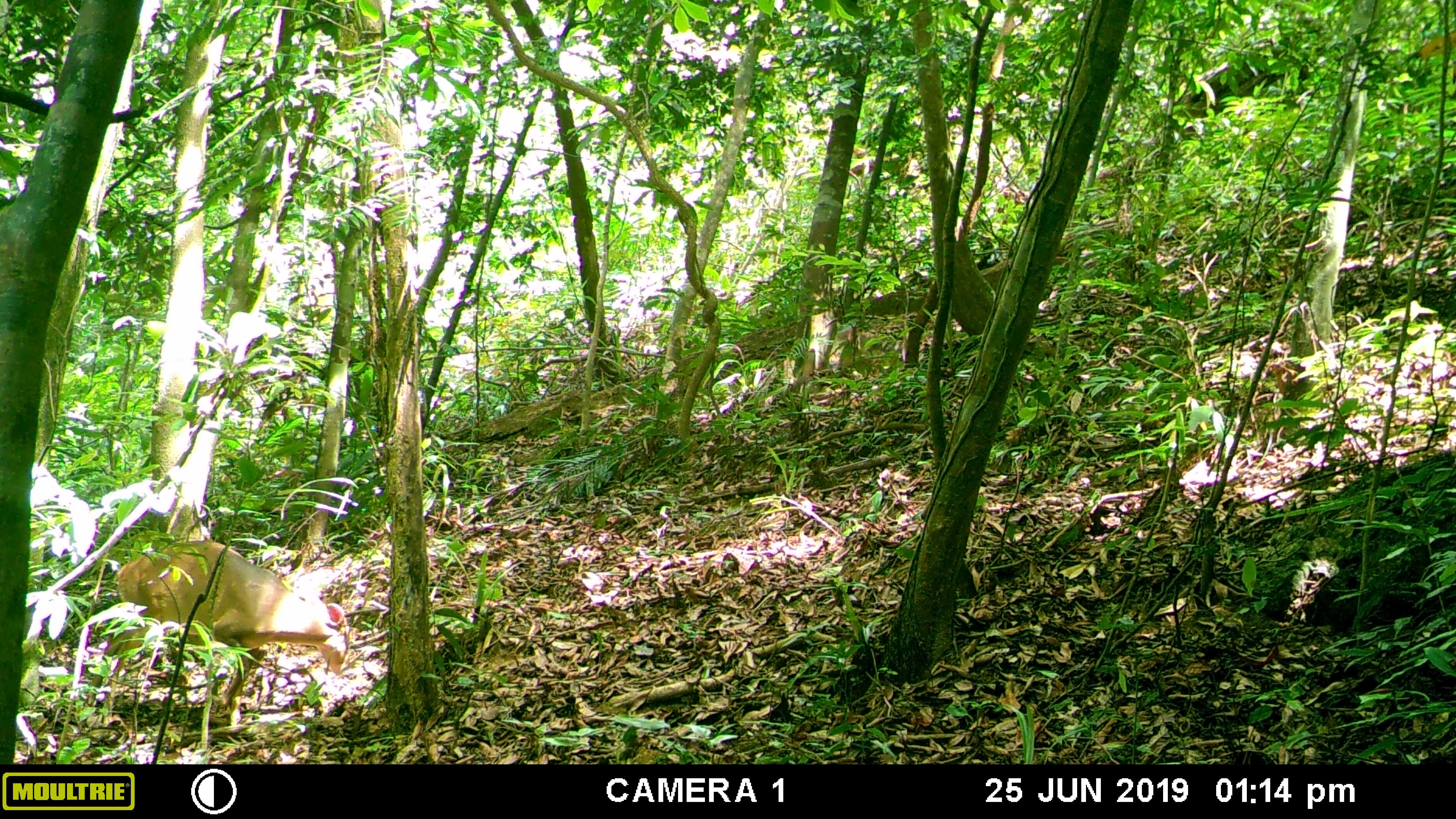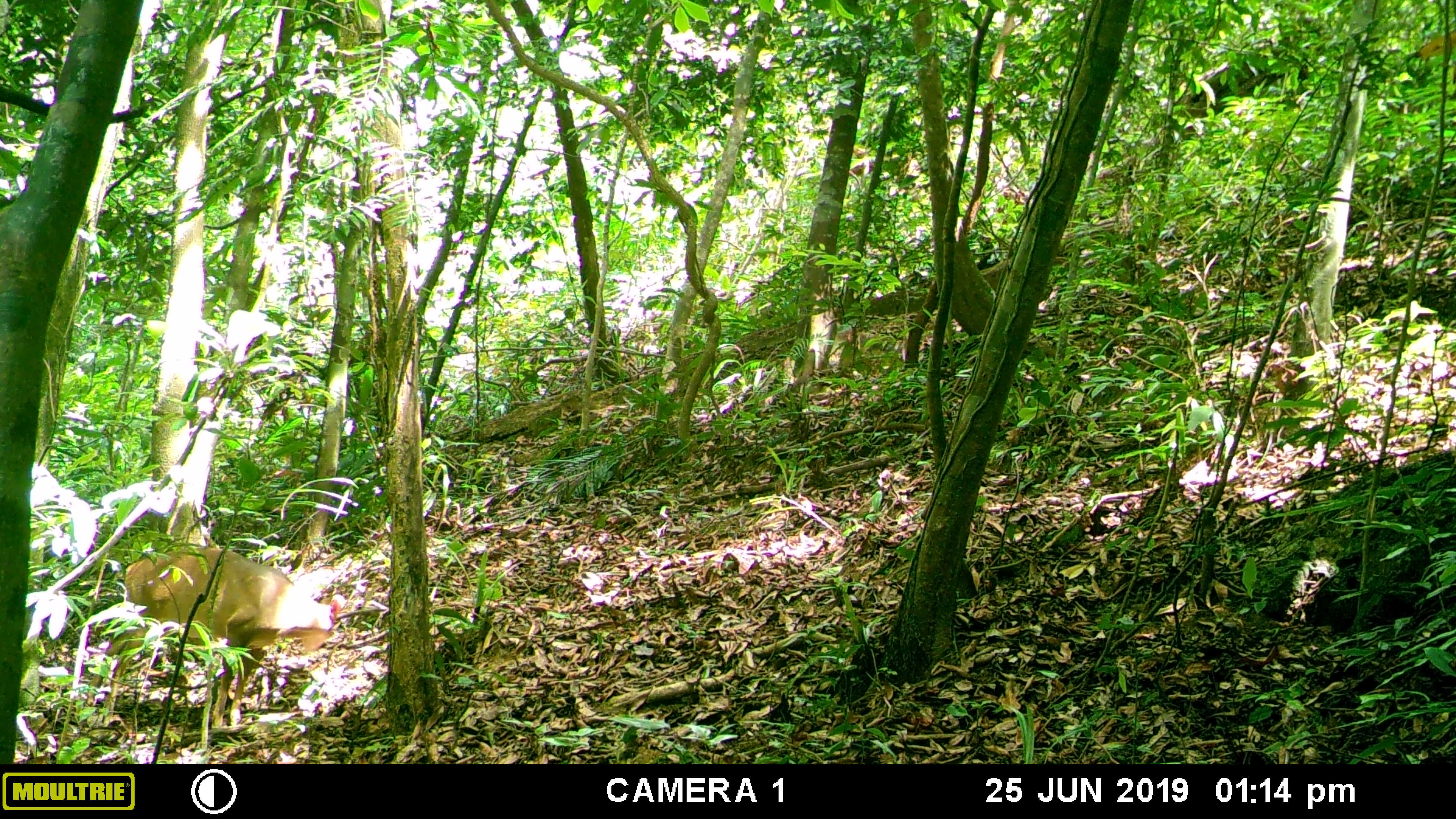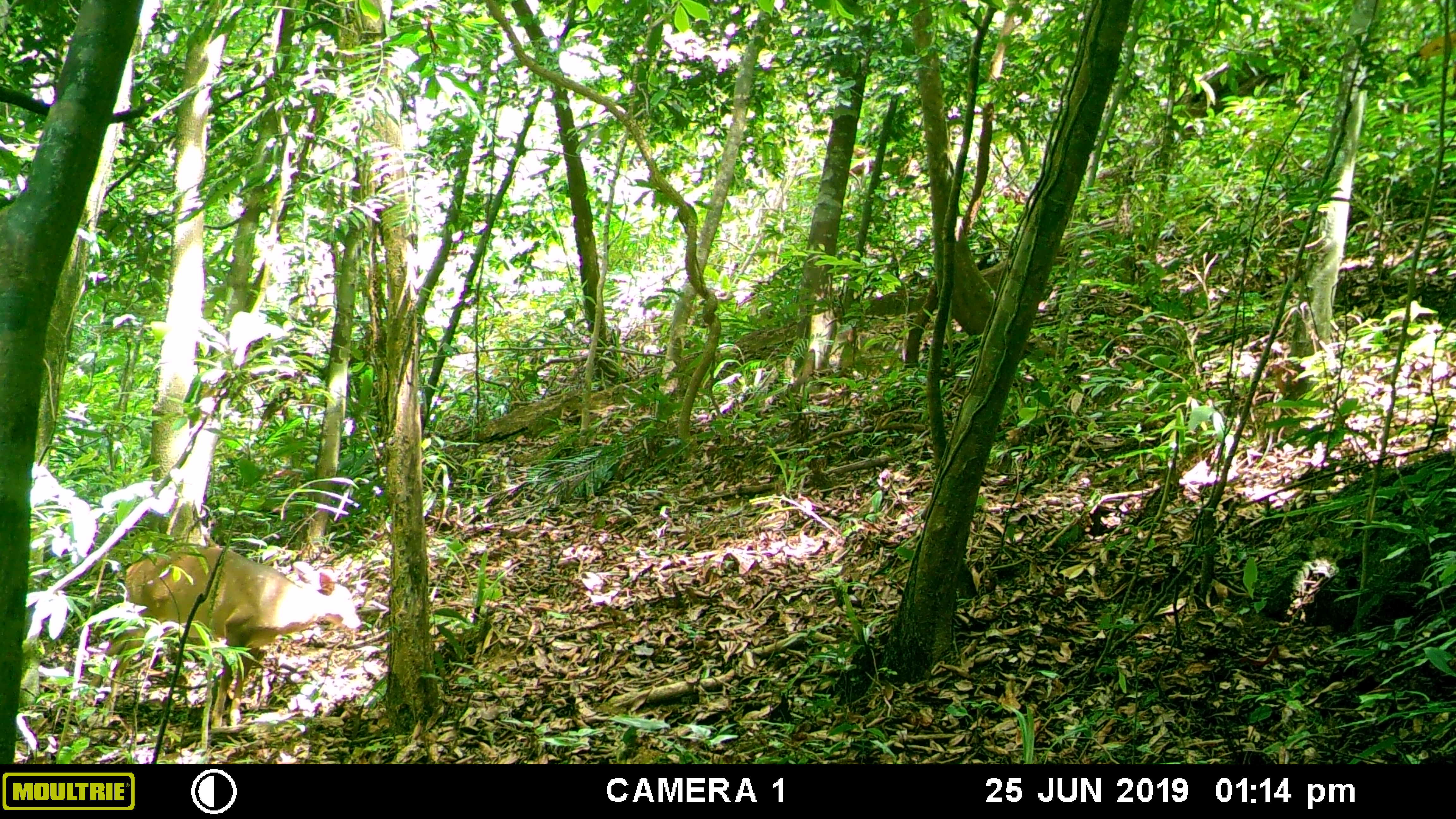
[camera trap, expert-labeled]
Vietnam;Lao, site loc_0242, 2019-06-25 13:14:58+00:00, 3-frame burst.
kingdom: Animalia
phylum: Chordata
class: Mammalia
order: Artiodactyla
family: Cervidae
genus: Muntiacus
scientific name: Muntiacus vuquangensis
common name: large-antlered muntjac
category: large antlered muntjac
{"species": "large antlered muntjac (large-antlered muntjac) (Muntiacus vuquangensis)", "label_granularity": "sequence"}